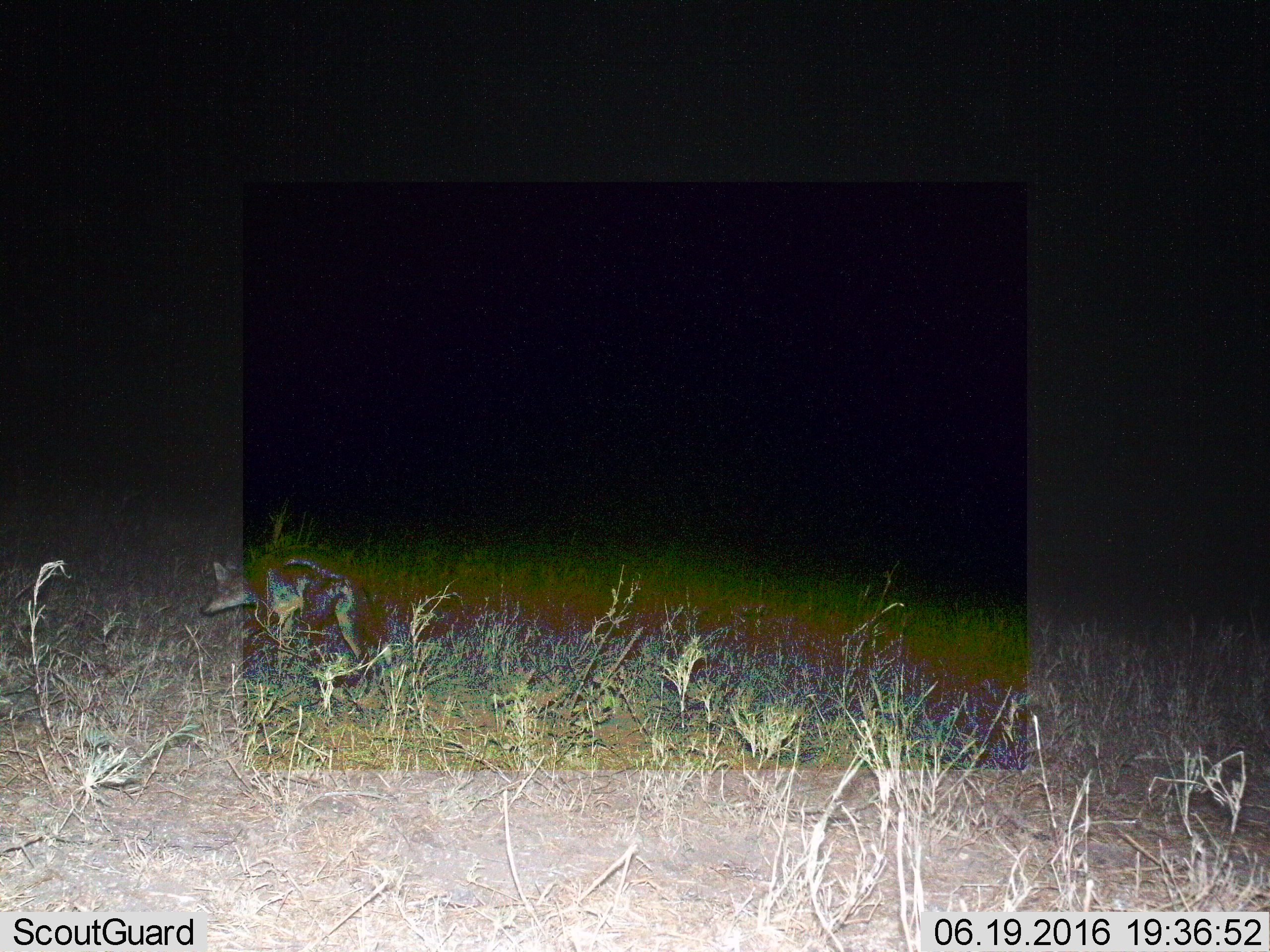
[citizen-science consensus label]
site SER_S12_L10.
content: unidentified animal